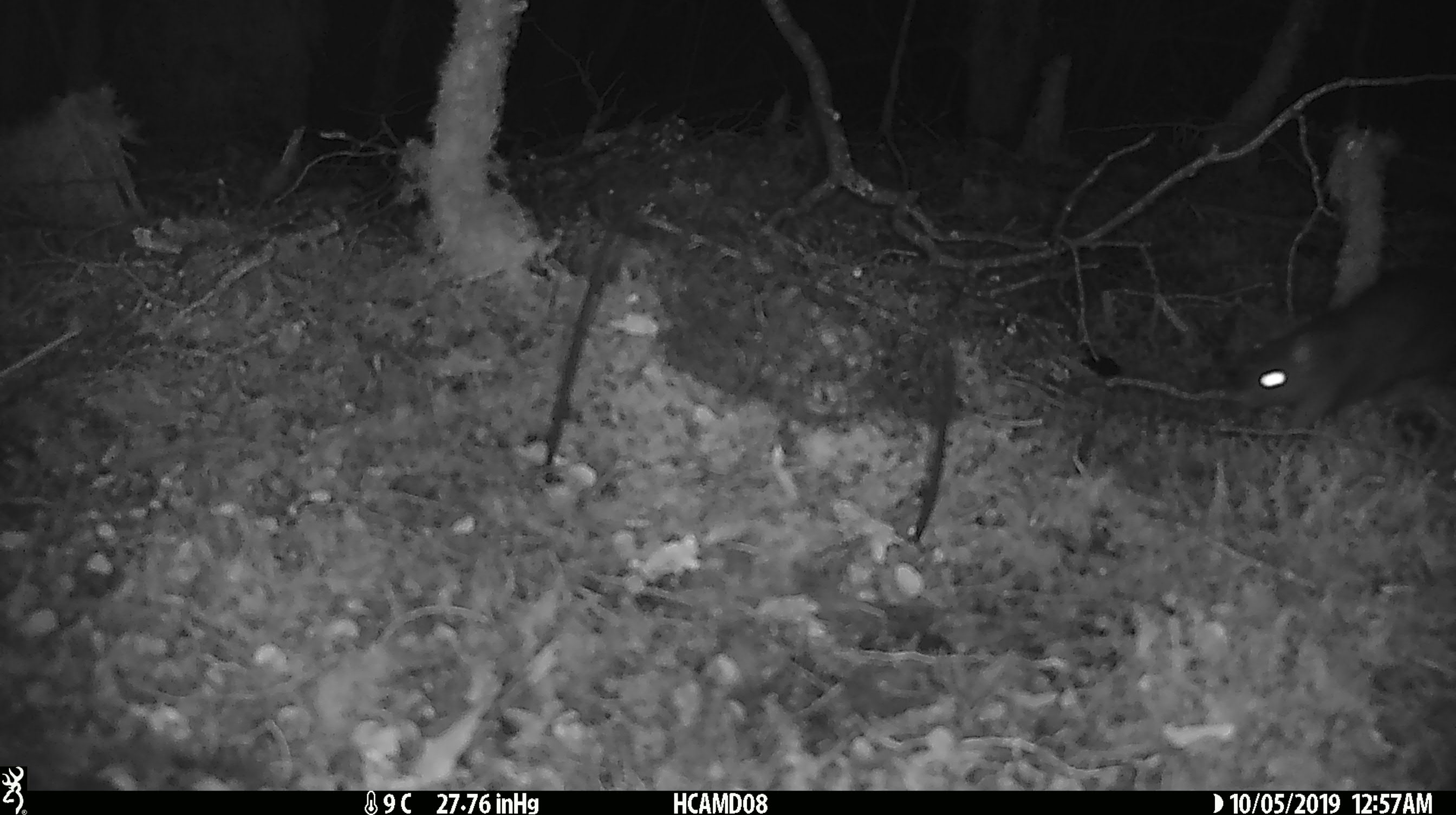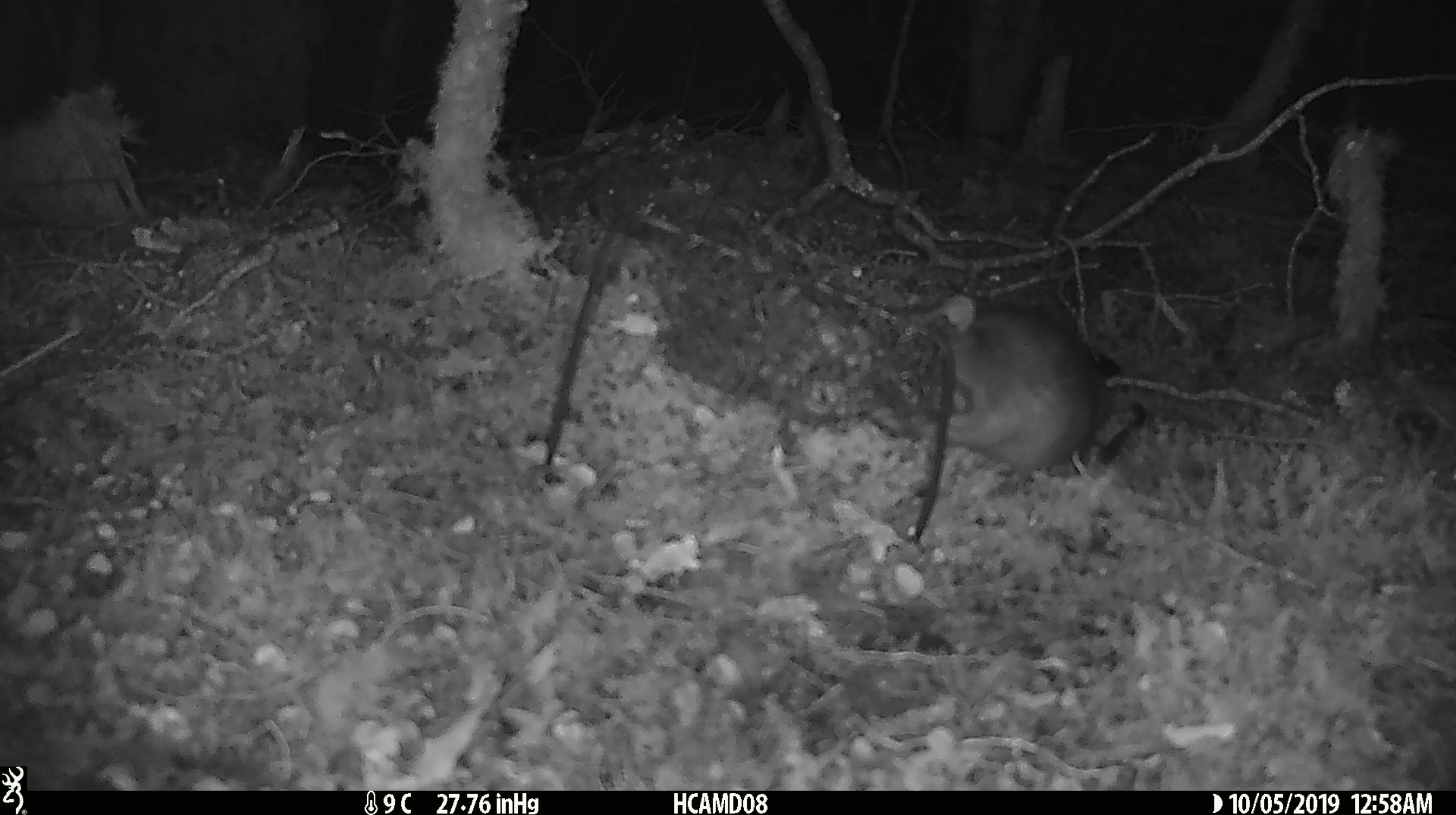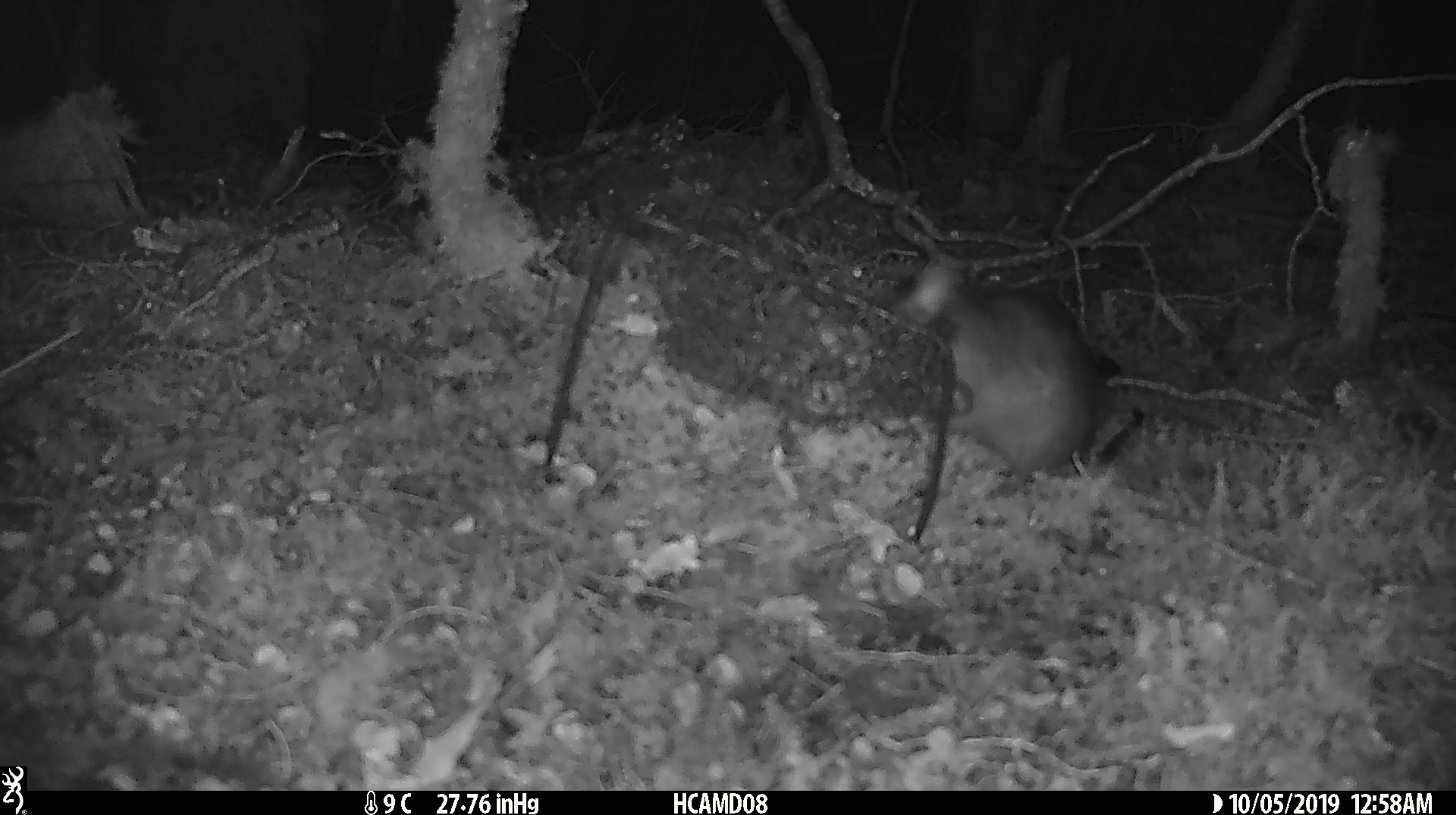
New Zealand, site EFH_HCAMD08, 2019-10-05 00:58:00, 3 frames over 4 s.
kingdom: Animalia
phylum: Chordata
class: Mammalia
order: Rodentia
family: Muridae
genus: Rattus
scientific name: Rattus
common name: rat